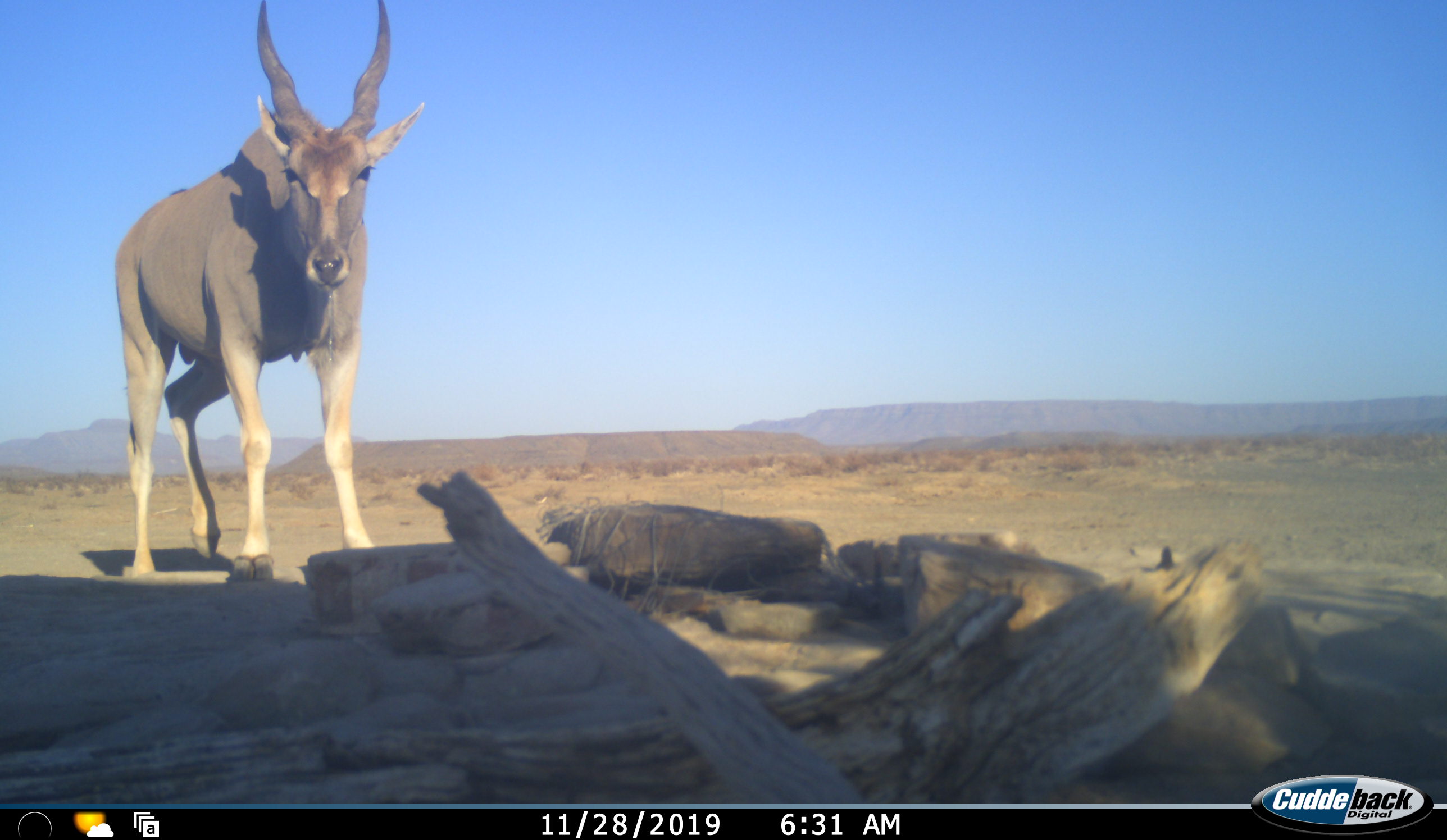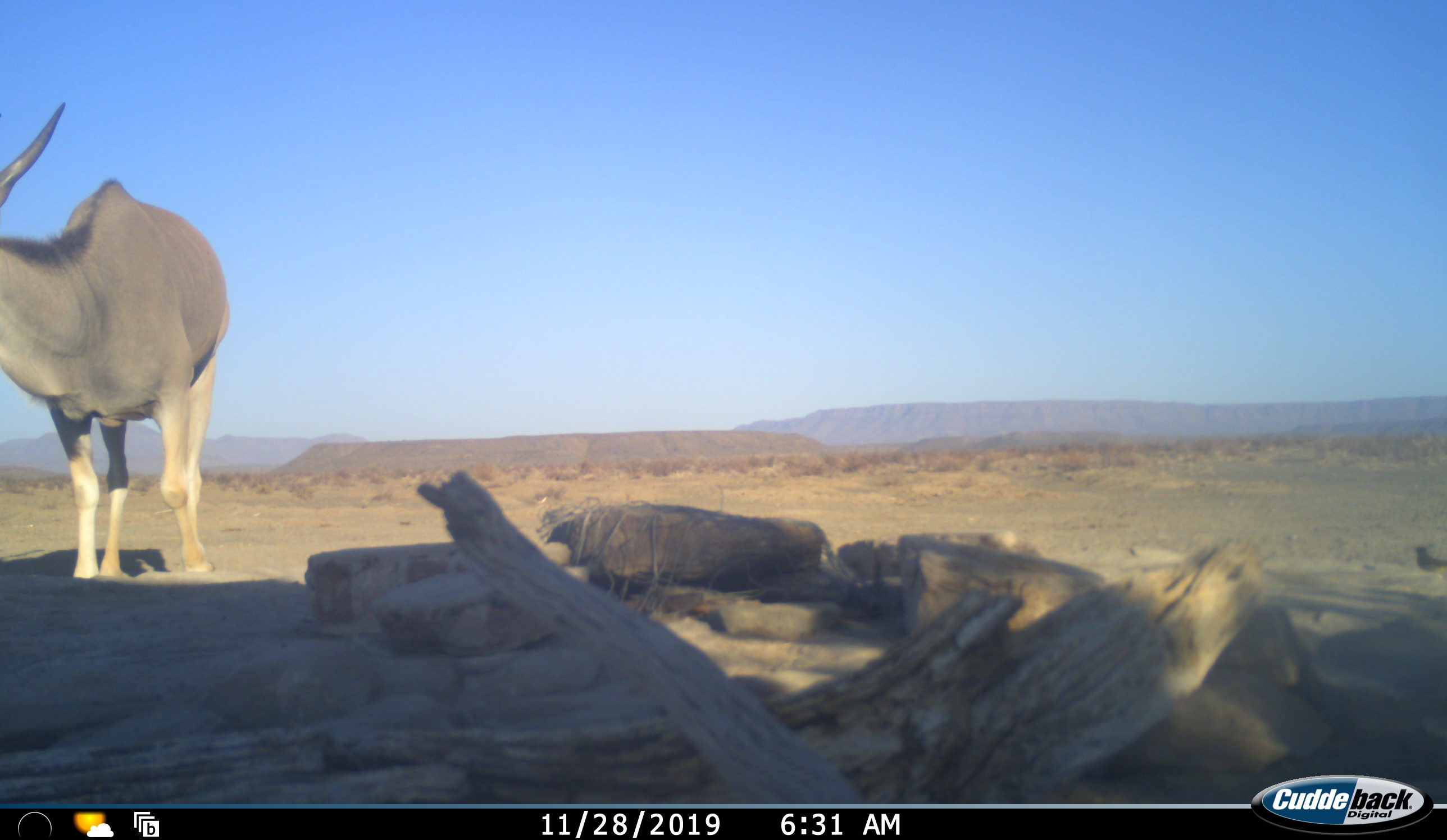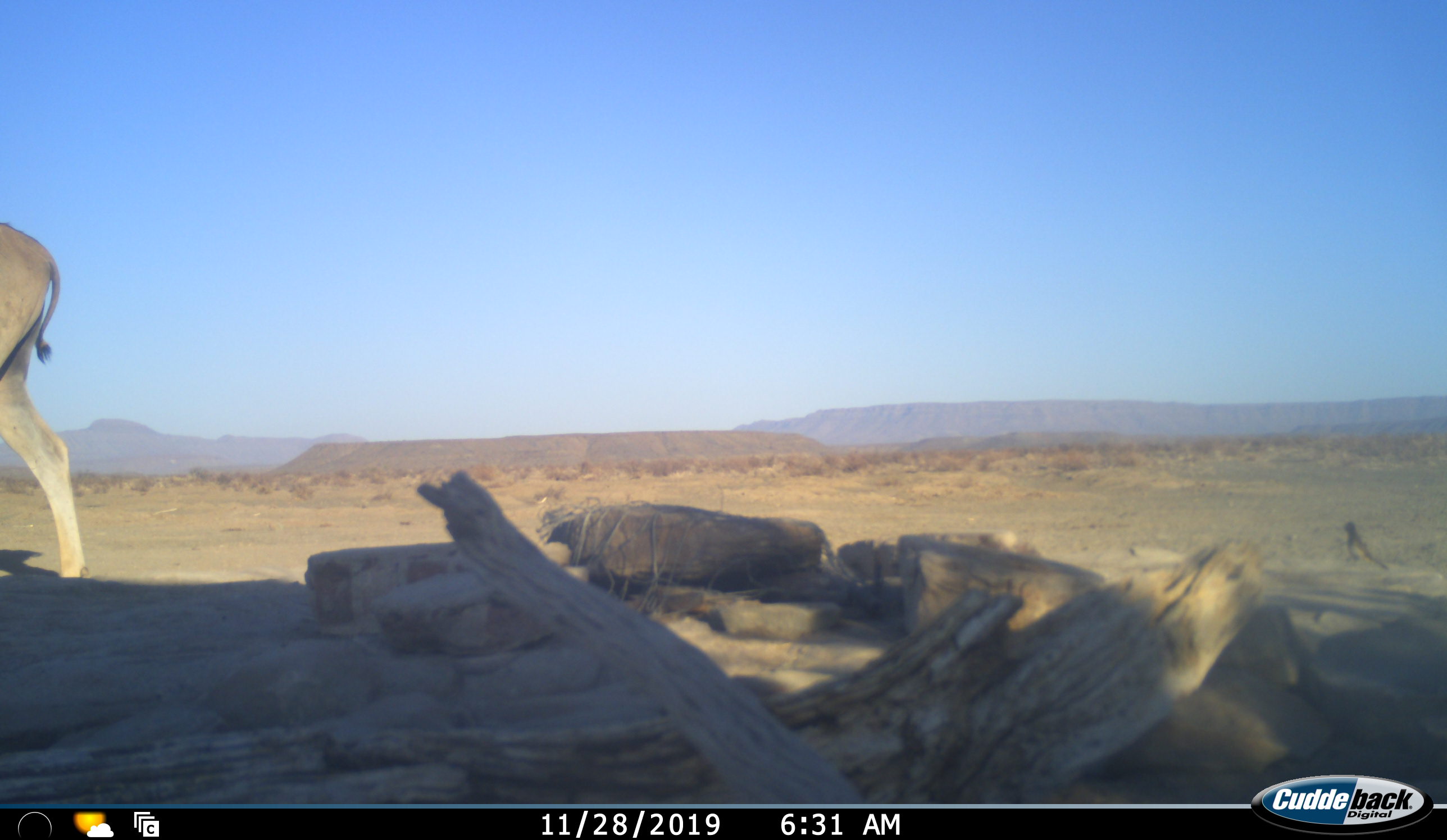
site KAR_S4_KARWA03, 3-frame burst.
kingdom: Animalia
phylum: Chordata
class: Aves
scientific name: Aves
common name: bird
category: birdother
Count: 1.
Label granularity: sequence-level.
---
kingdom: Animalia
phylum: Chordata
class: Mammalia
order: Artiodactyla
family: Bovidae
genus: Tragelaphus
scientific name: Tragelaphus oryx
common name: eland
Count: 1.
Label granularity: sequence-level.